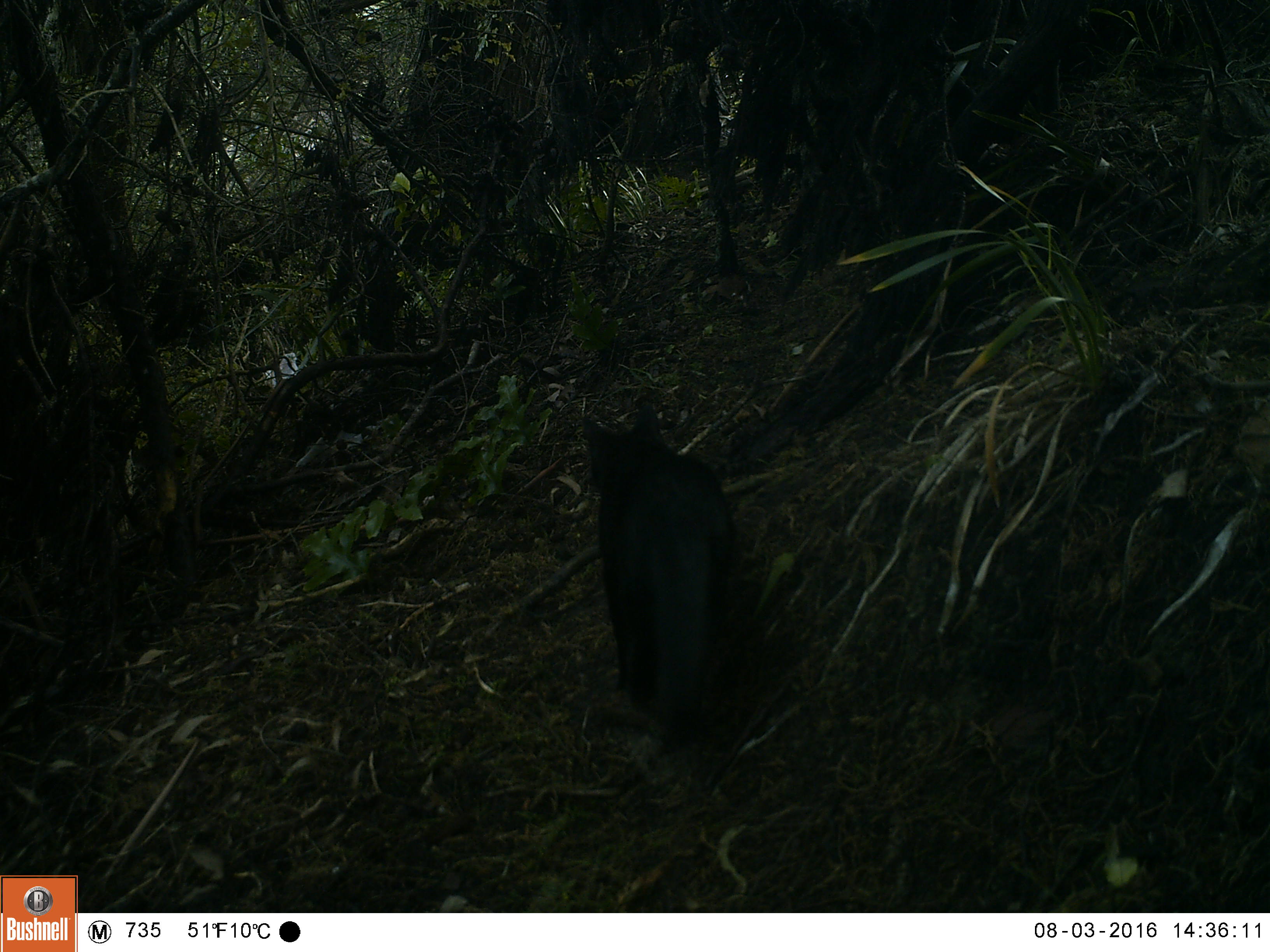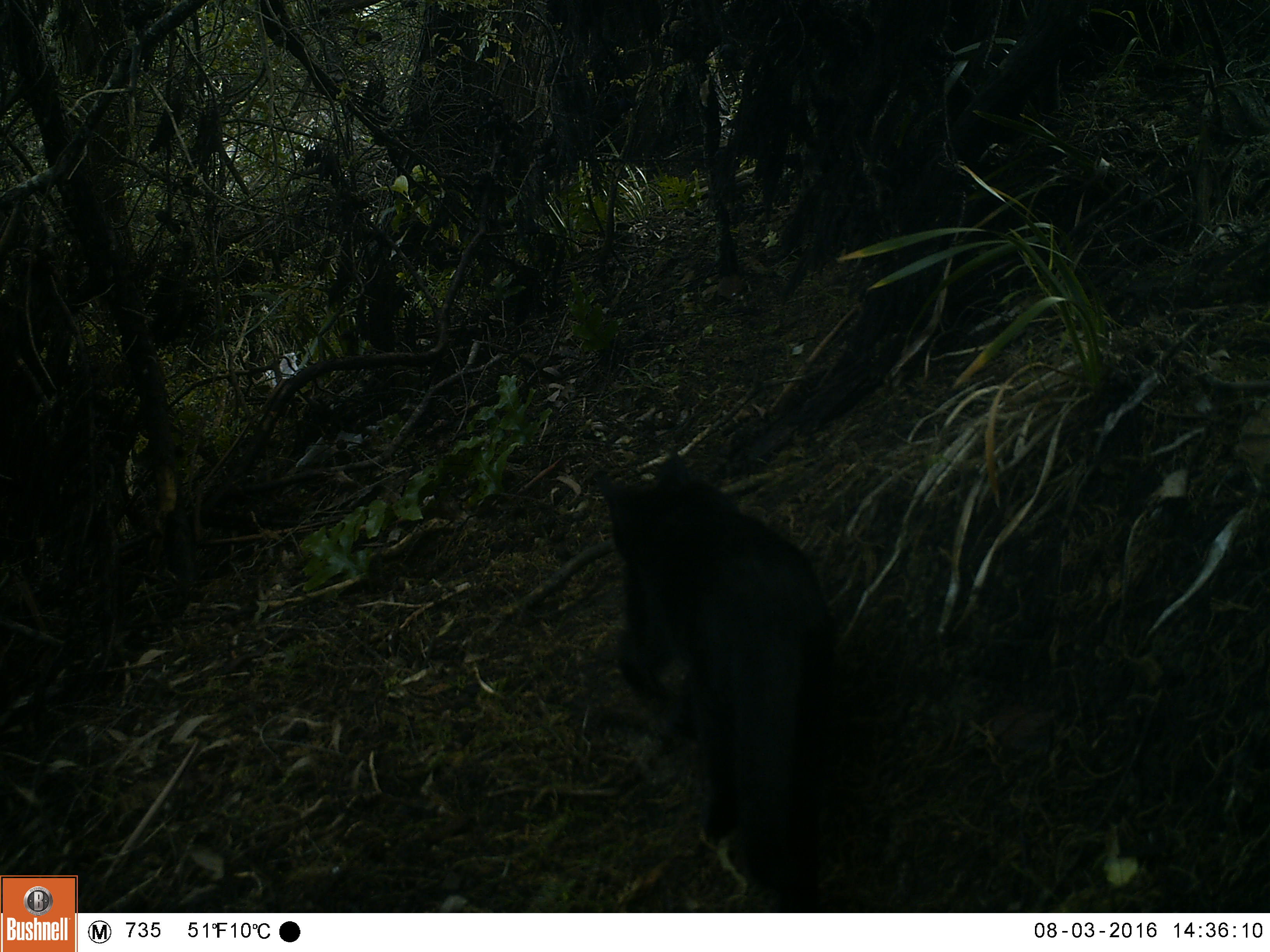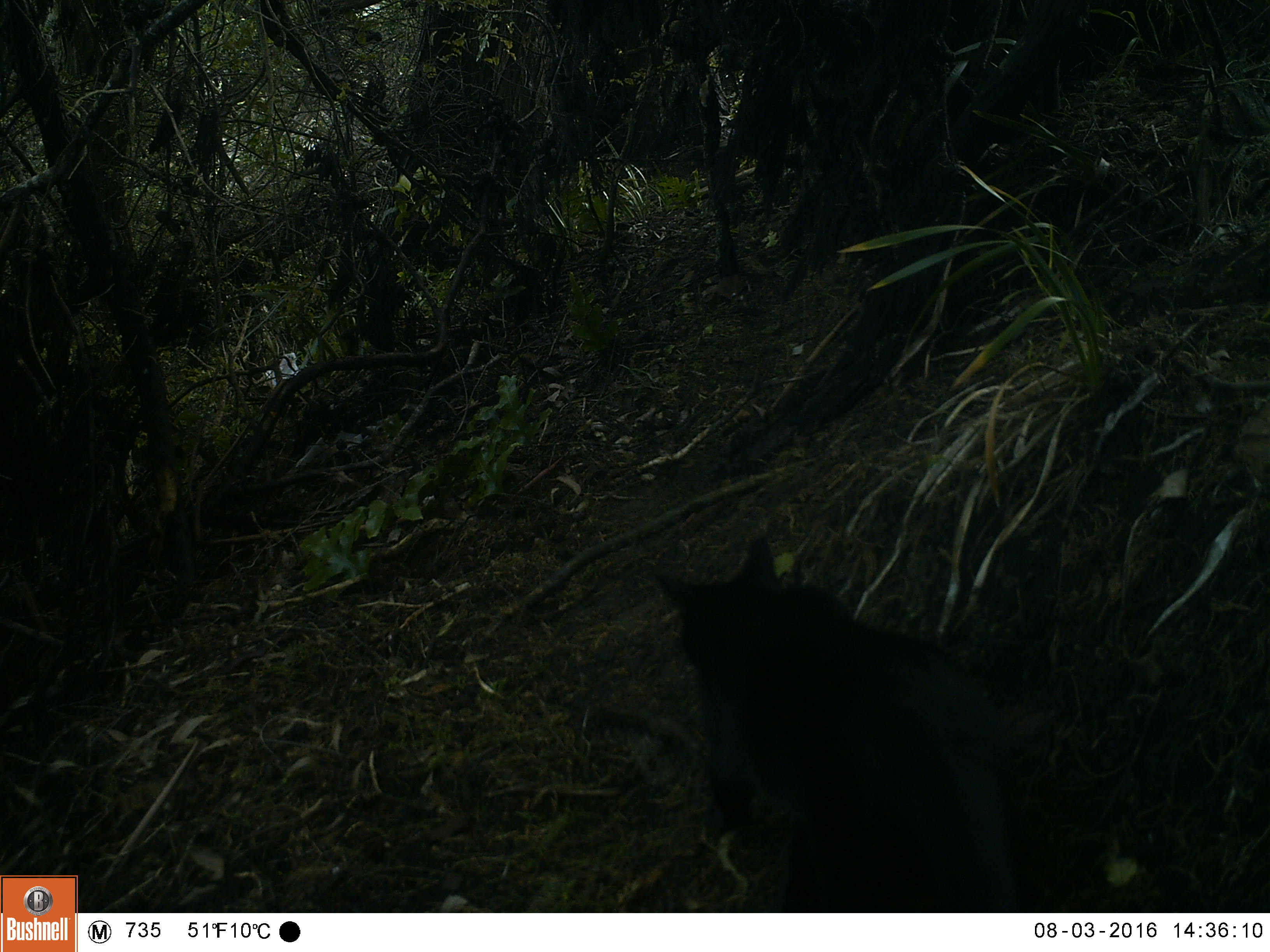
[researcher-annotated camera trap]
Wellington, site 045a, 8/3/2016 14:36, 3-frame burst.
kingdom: Animalia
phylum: Chordata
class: Mammalia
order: Carnivora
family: Felidae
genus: Felis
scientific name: Felis catus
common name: cat